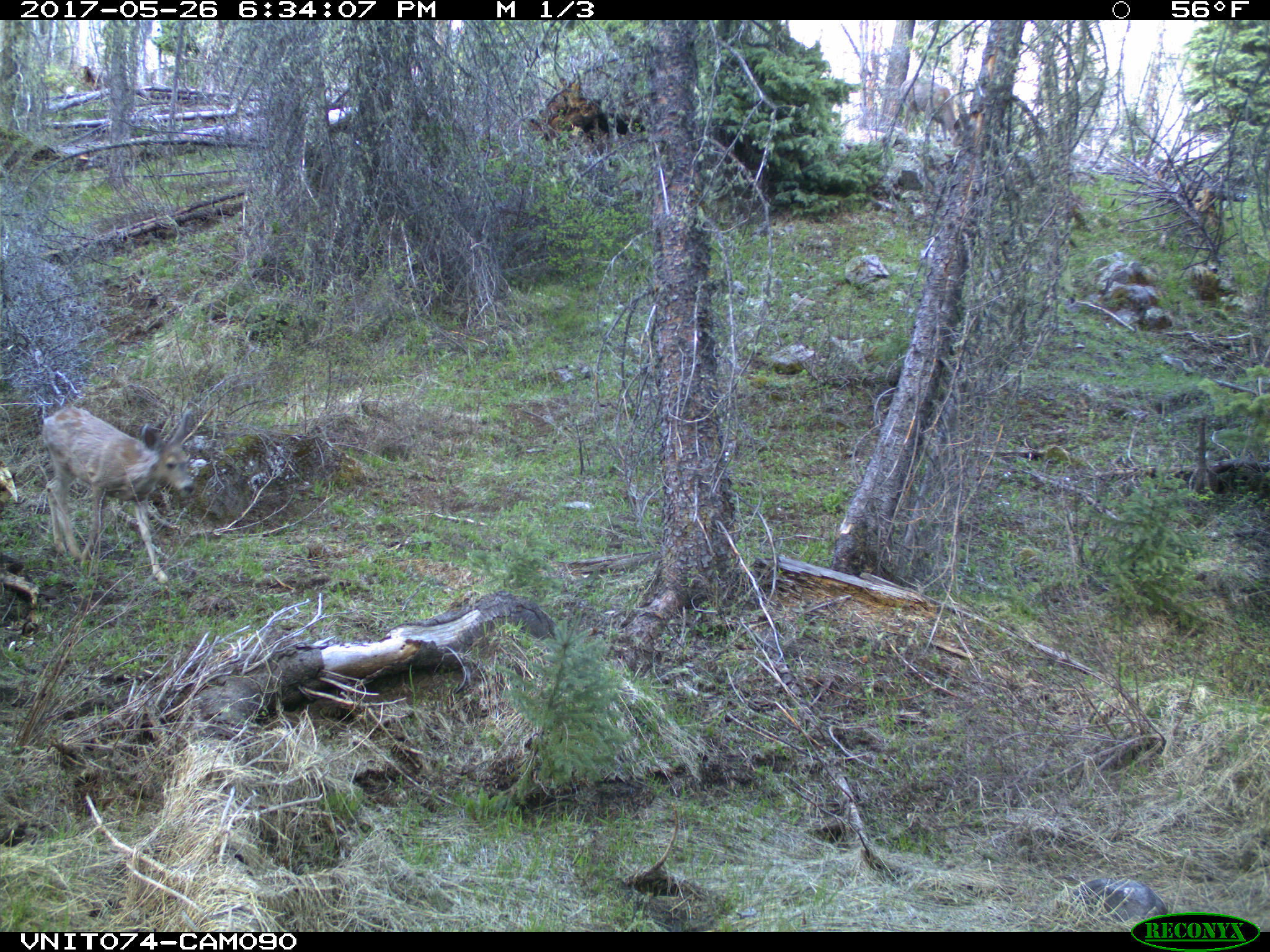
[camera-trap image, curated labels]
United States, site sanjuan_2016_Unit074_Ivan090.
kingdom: Animalia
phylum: Chordata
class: Mammalia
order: Artiodactyla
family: Cervidae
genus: Odocoileus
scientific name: Odocoileus hemionus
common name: mule deer